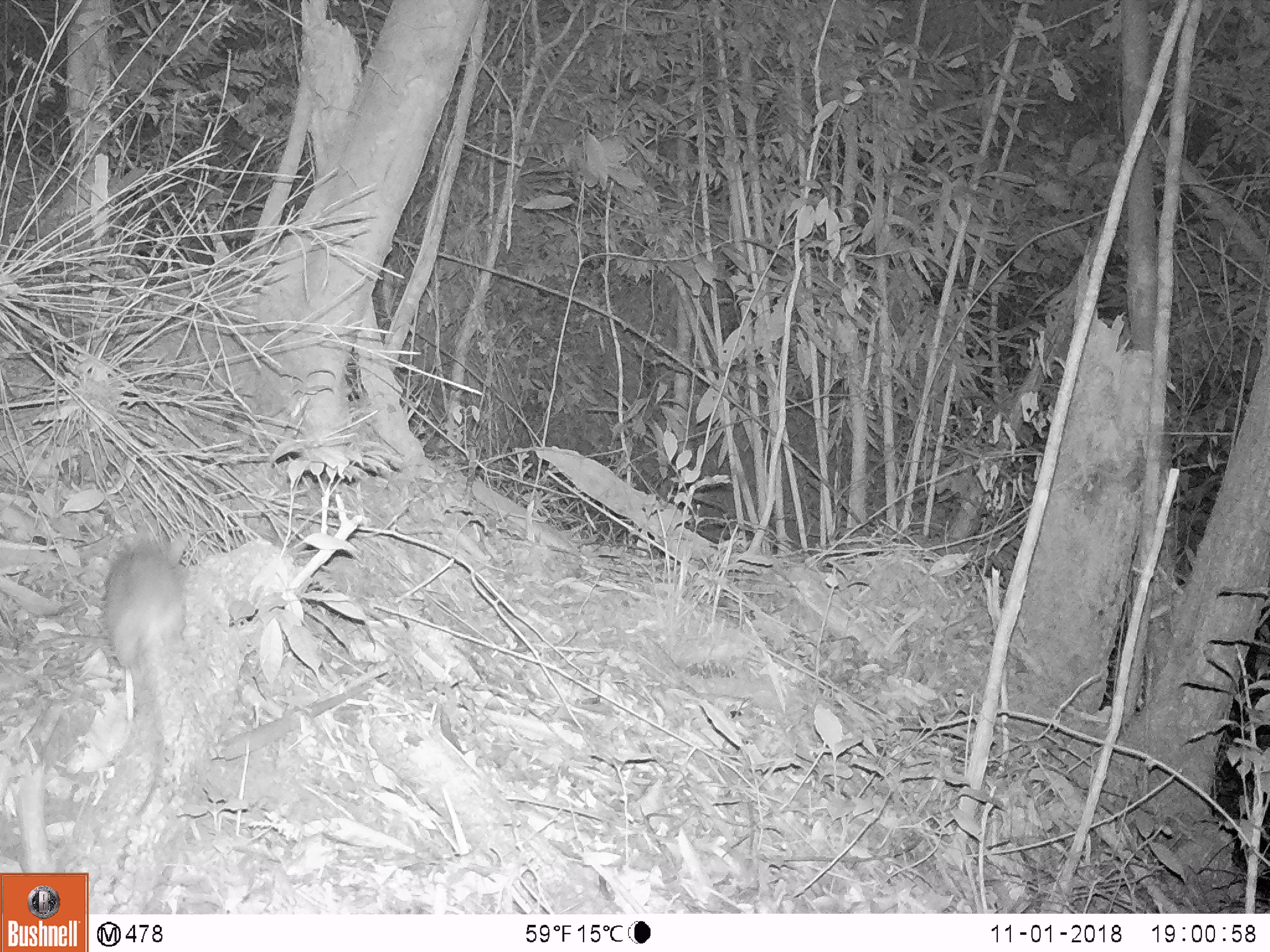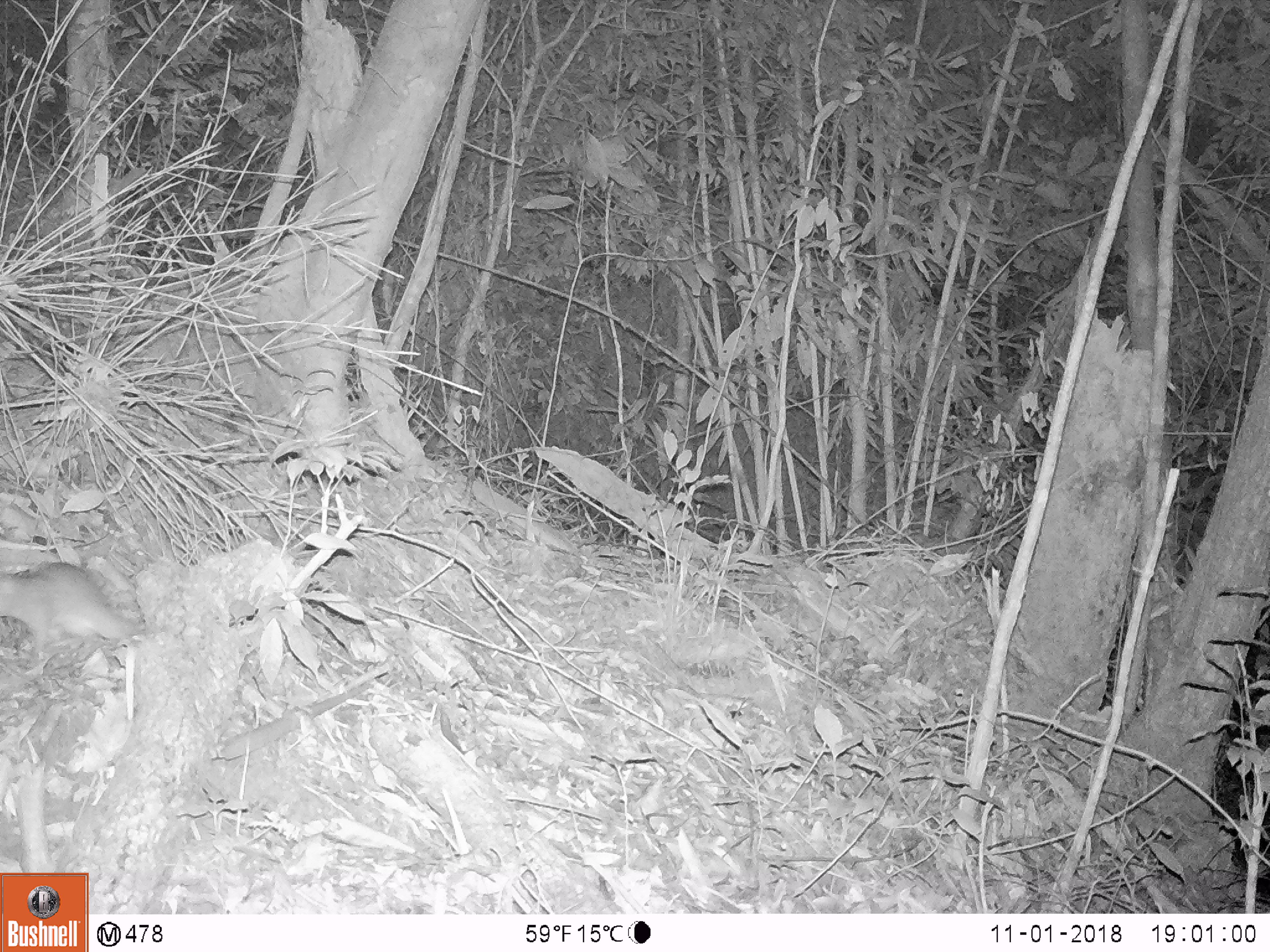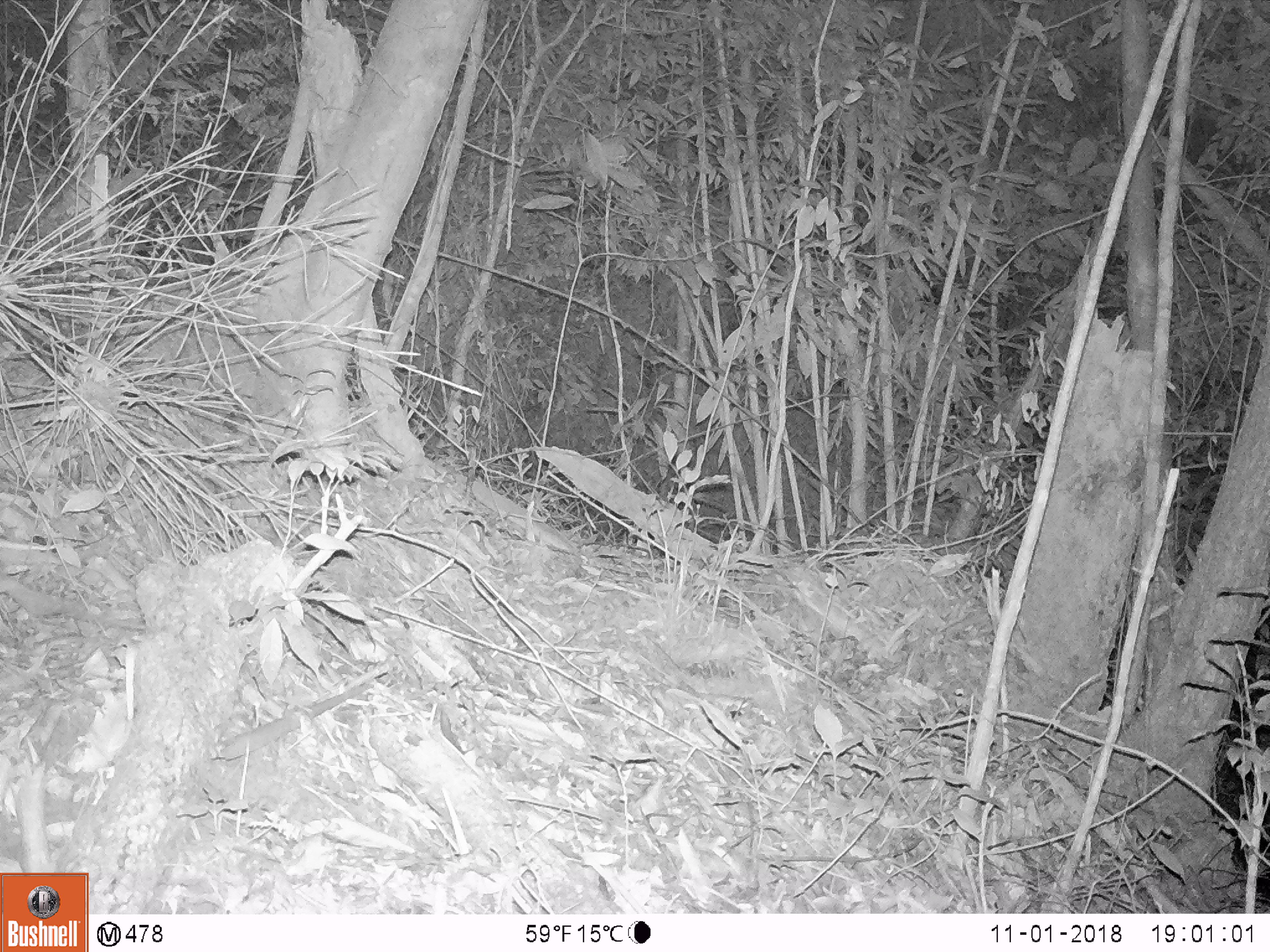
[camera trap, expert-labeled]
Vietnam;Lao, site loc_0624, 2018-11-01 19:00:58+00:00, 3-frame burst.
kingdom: Animalia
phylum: Chordata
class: Mammalia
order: Rodentia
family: Muridae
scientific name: Muridae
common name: old-world mice and rats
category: unidentified murid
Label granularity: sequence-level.